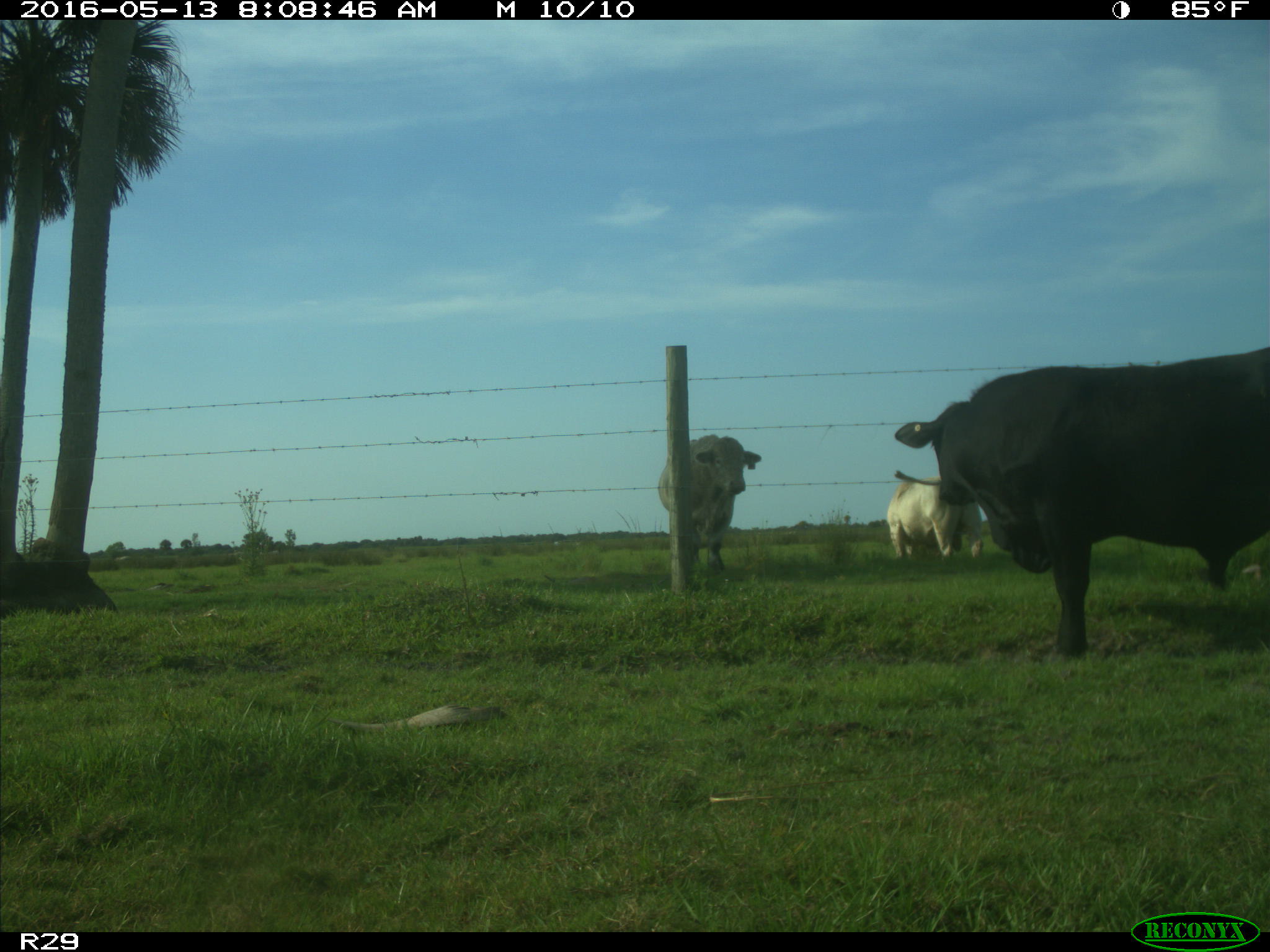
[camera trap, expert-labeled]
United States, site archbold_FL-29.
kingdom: Animalia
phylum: Chordata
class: Mammalia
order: Artiodactyla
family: Bovidae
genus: Bos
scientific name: Bos taurus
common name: domestic cow